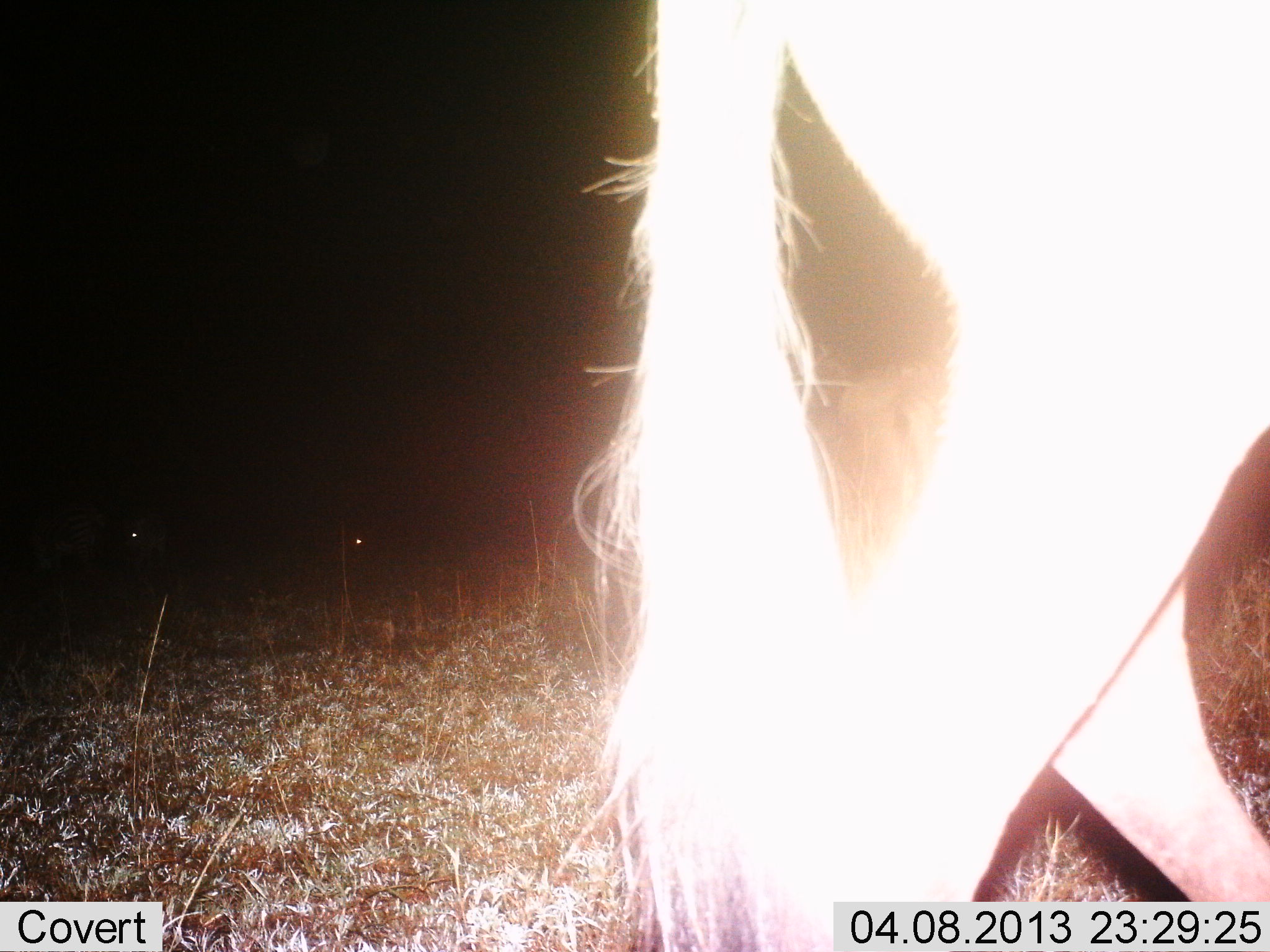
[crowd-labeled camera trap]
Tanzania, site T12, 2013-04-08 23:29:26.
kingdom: Animalia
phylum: Chordata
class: Mammalia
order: Artiodactyla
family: Bovidae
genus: Connochaetes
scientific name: Connochaetes taurinus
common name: blue wildebeest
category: wildebeest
Wildebeest (blue wildebeest) (Connochaetes taurinus), count 1. Behavior (volunteer vote fractions): standing 58%, resting 17%, moving 50%, interacting 0%. Young present (vote fraction): 0%. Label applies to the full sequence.